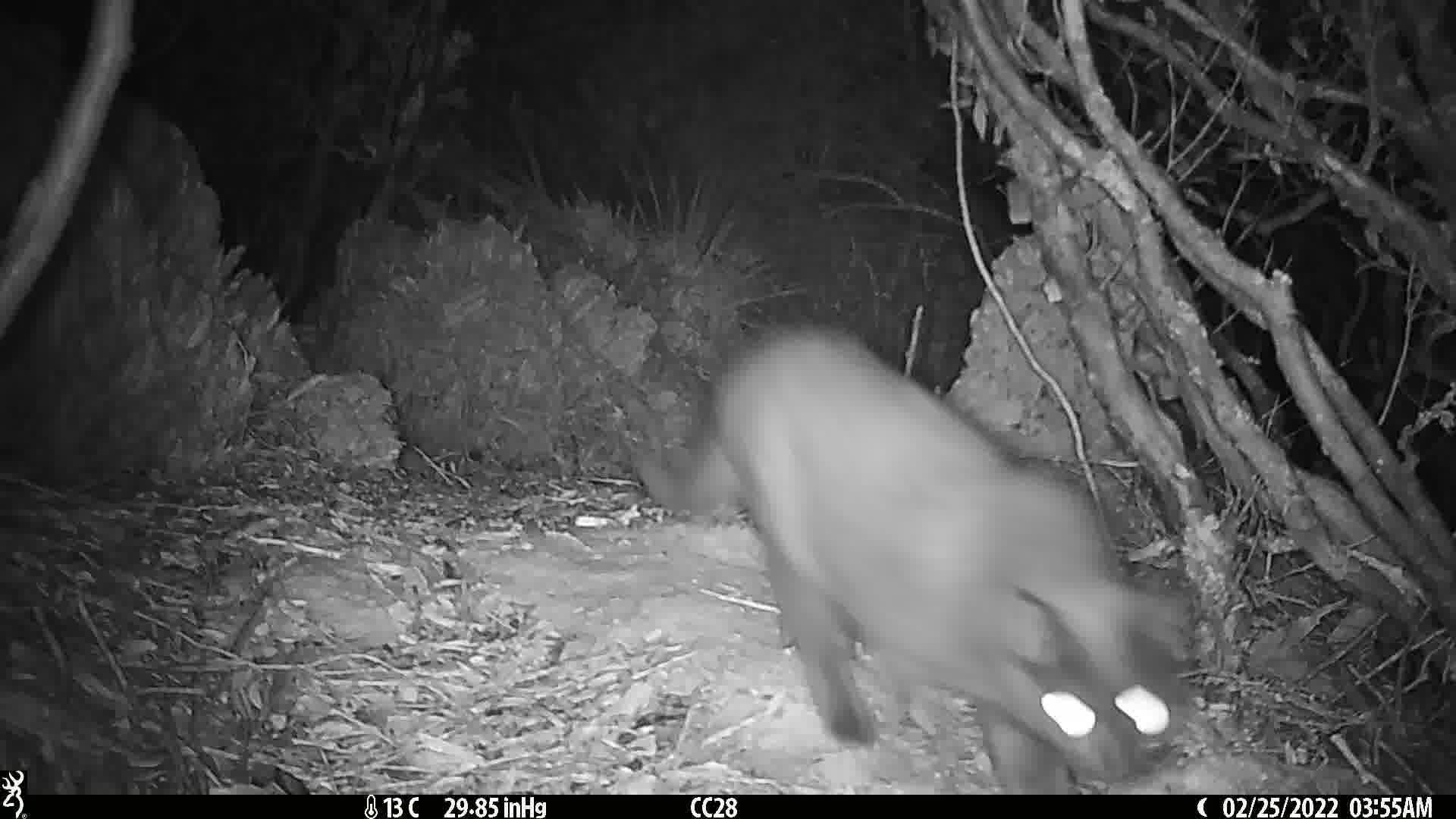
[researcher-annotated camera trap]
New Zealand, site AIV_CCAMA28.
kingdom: Animalia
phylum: Chordata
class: Mammalia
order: Carnivora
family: Felidae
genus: Felis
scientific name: Felis catus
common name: domestic cat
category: cat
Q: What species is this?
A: Cat (domestic cat) (Felis catus).